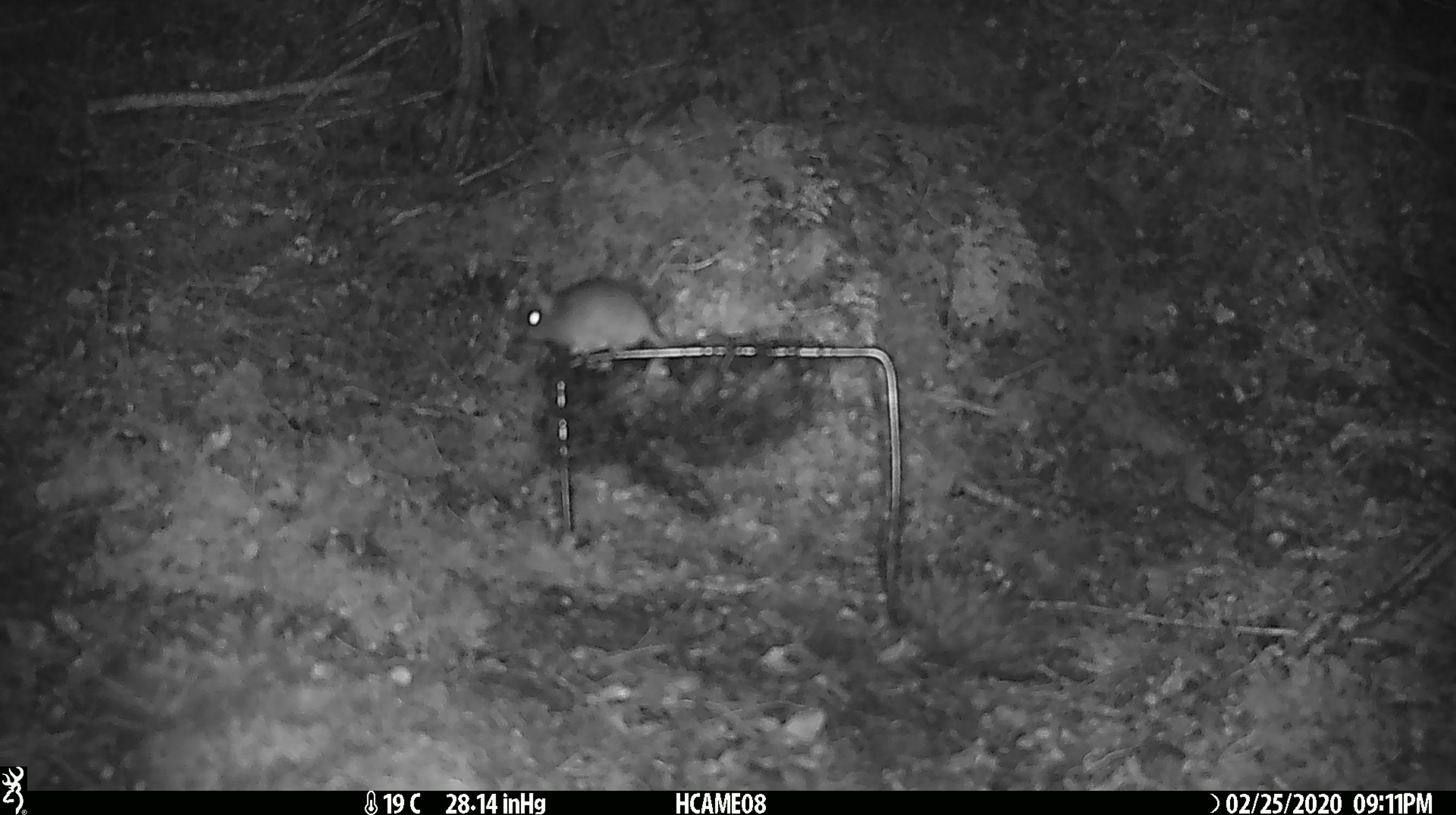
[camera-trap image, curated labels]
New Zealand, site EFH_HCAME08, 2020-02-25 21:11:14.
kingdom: Animalia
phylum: Chordata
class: Mammalia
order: Rodentia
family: Muridae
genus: Mus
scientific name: Mus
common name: mouse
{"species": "mouse (Mus)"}